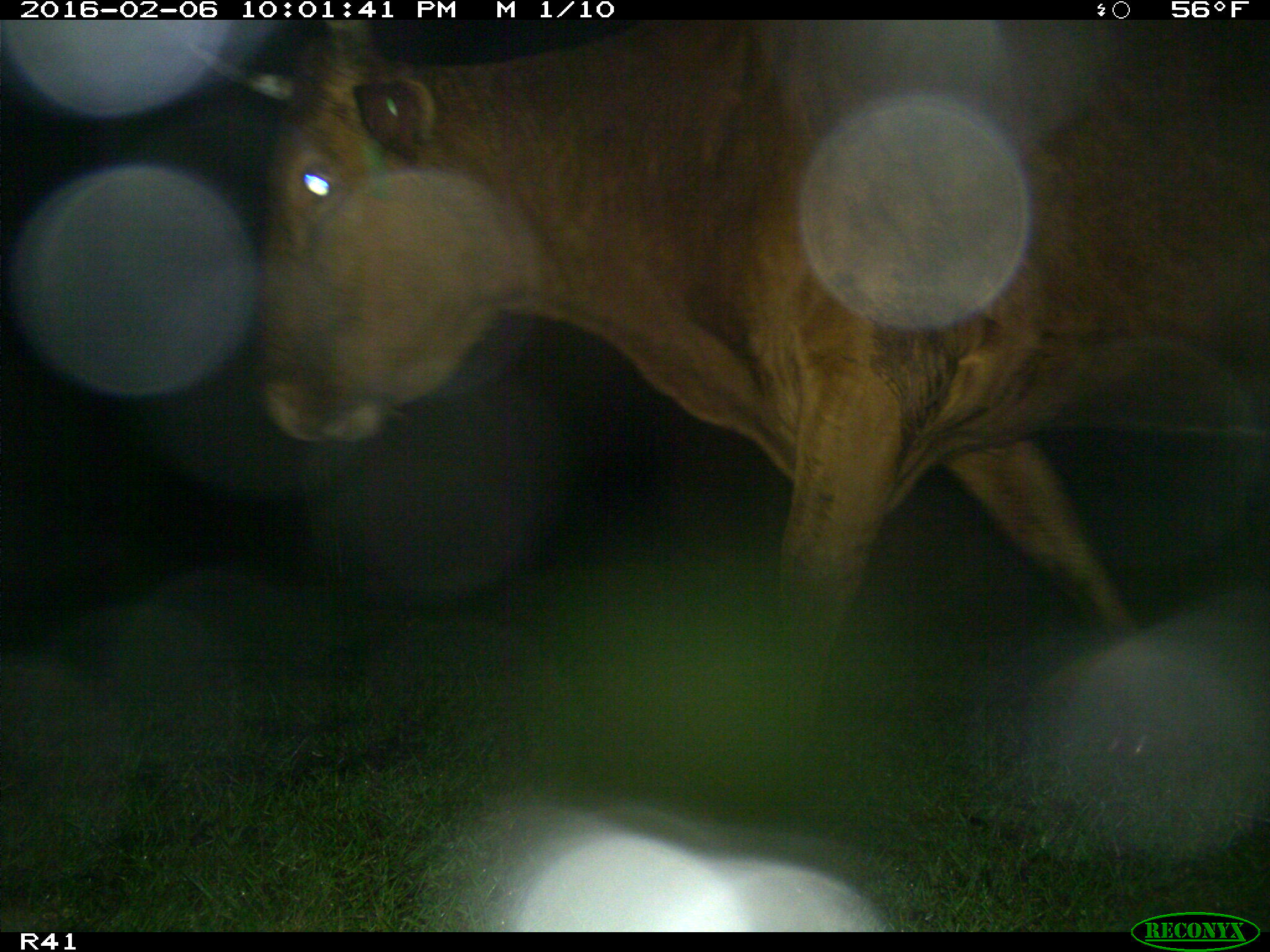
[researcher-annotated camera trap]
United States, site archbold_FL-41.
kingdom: Animalia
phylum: Chordata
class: Mammalia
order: Artiodactyla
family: Bovidae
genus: Bos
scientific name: Bos taurus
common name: domestic cow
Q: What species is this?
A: Bos taurus (domestic cow).